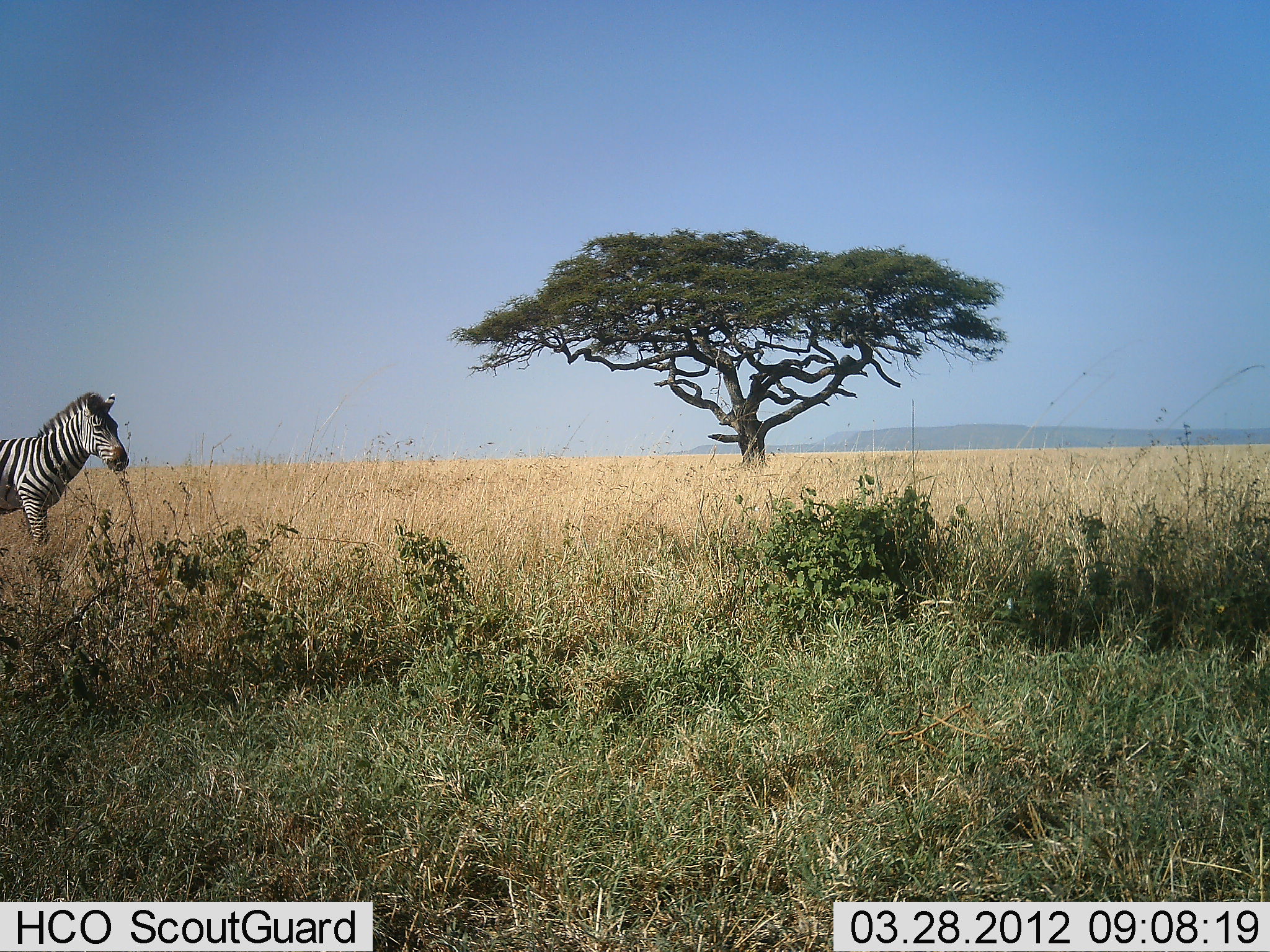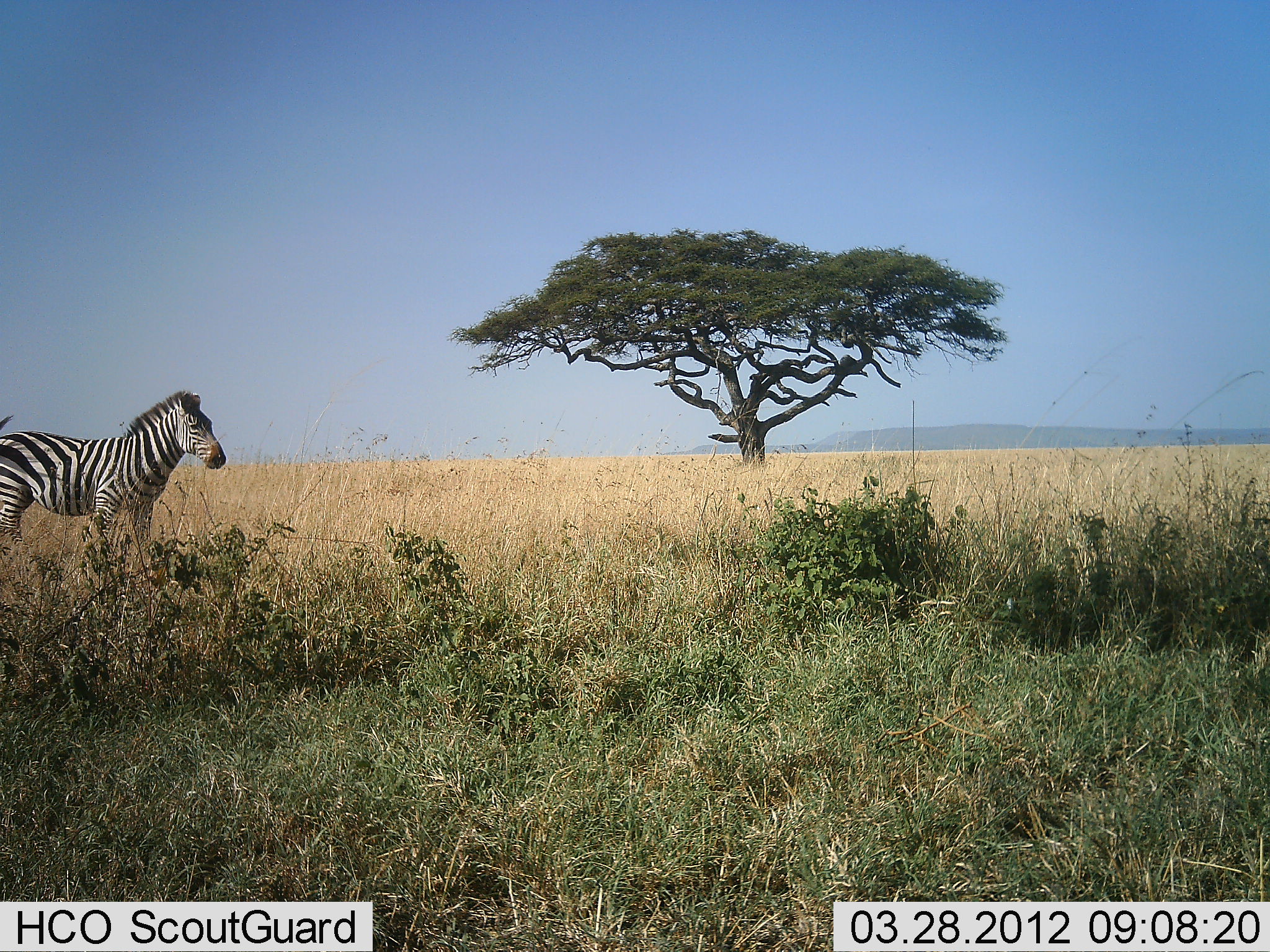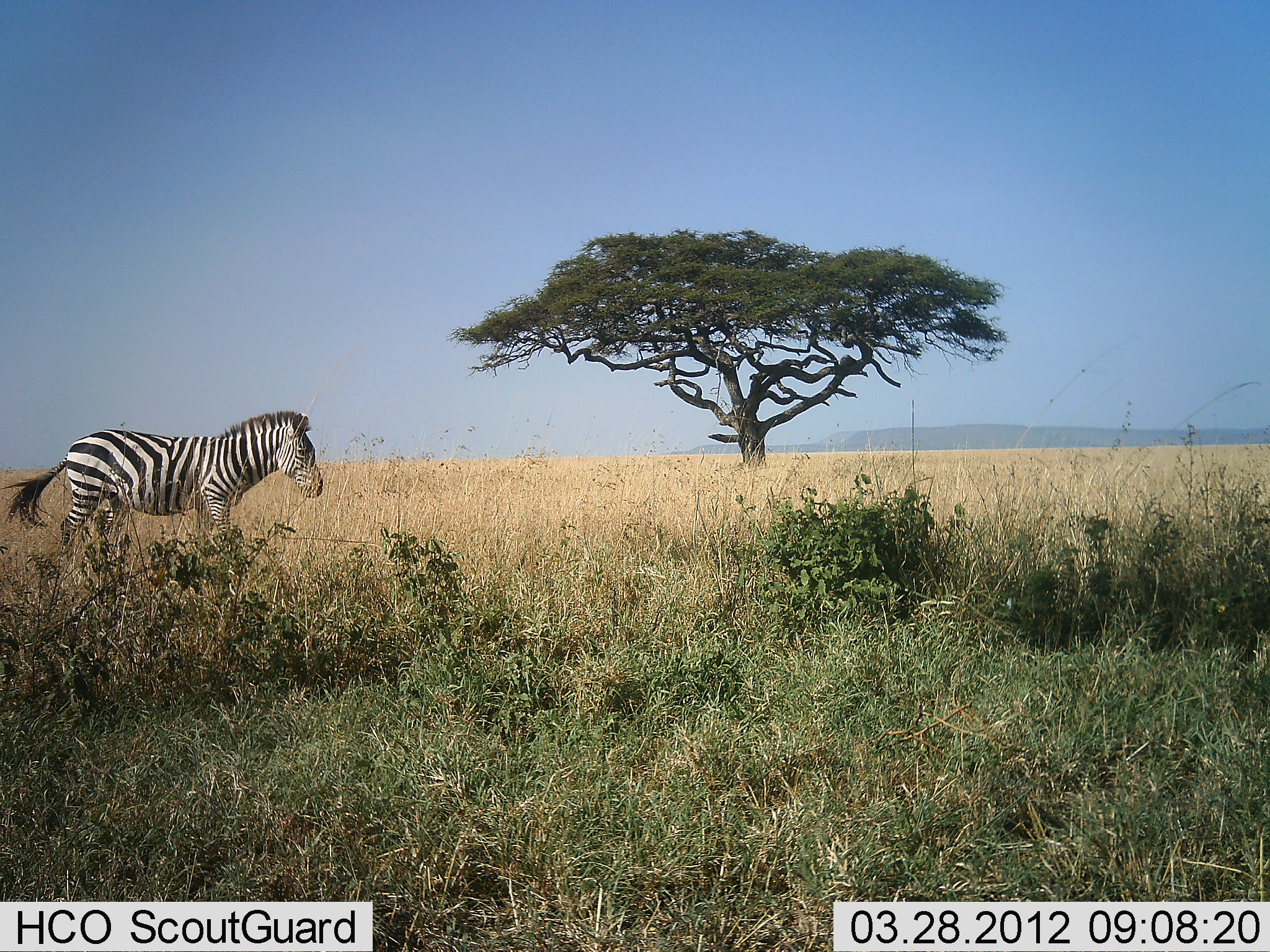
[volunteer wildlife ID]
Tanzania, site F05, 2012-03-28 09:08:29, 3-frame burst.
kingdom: Animalia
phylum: Chordata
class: Mammalia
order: Perissodactyla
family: Equidae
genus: Equus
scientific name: Equus quagga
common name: plains zebra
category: zebra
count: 1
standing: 19%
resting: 0%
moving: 88%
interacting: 0%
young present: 0%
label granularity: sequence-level